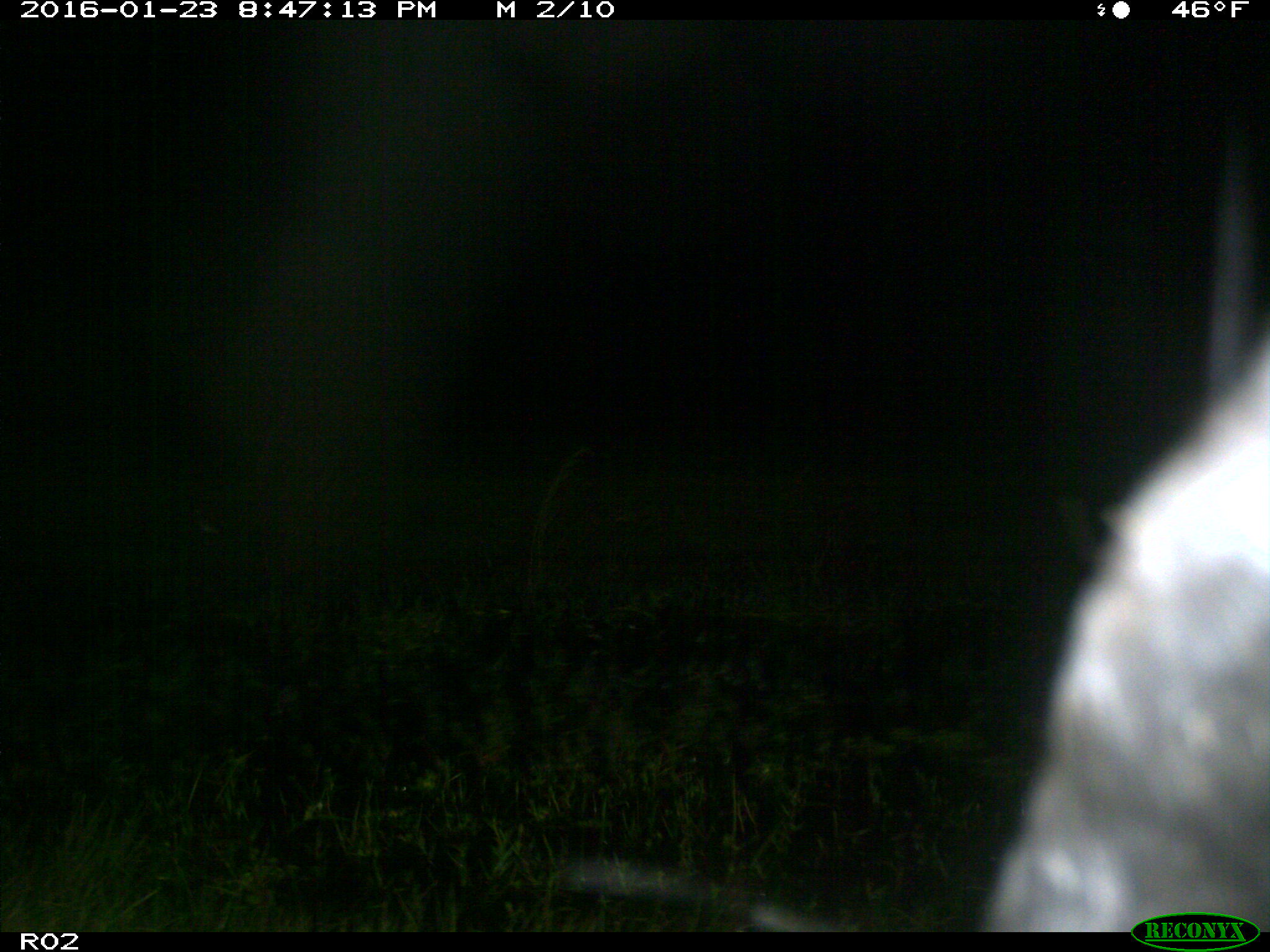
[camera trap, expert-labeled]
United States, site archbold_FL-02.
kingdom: Animalia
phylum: Chordata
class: Mammalia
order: Artiodactyla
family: Bovidae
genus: Bos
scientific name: Bos taurus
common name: domestic cow